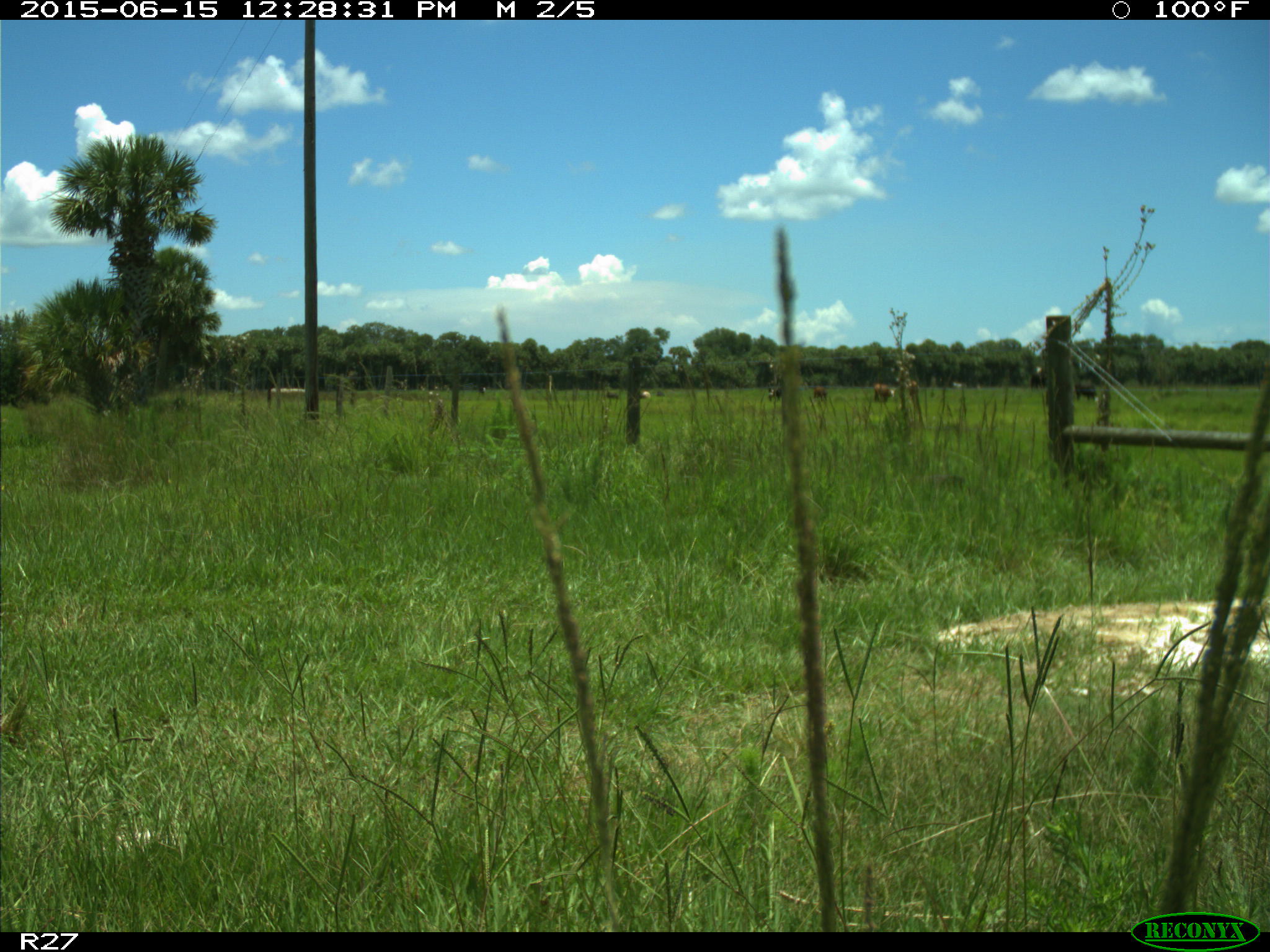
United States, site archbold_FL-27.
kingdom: Animalia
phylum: Chordata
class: Mammalia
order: Artiodactyla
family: Bovidae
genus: Bos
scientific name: Bos taurus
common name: domestic cow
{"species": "Bos taurus (domestic cow)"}